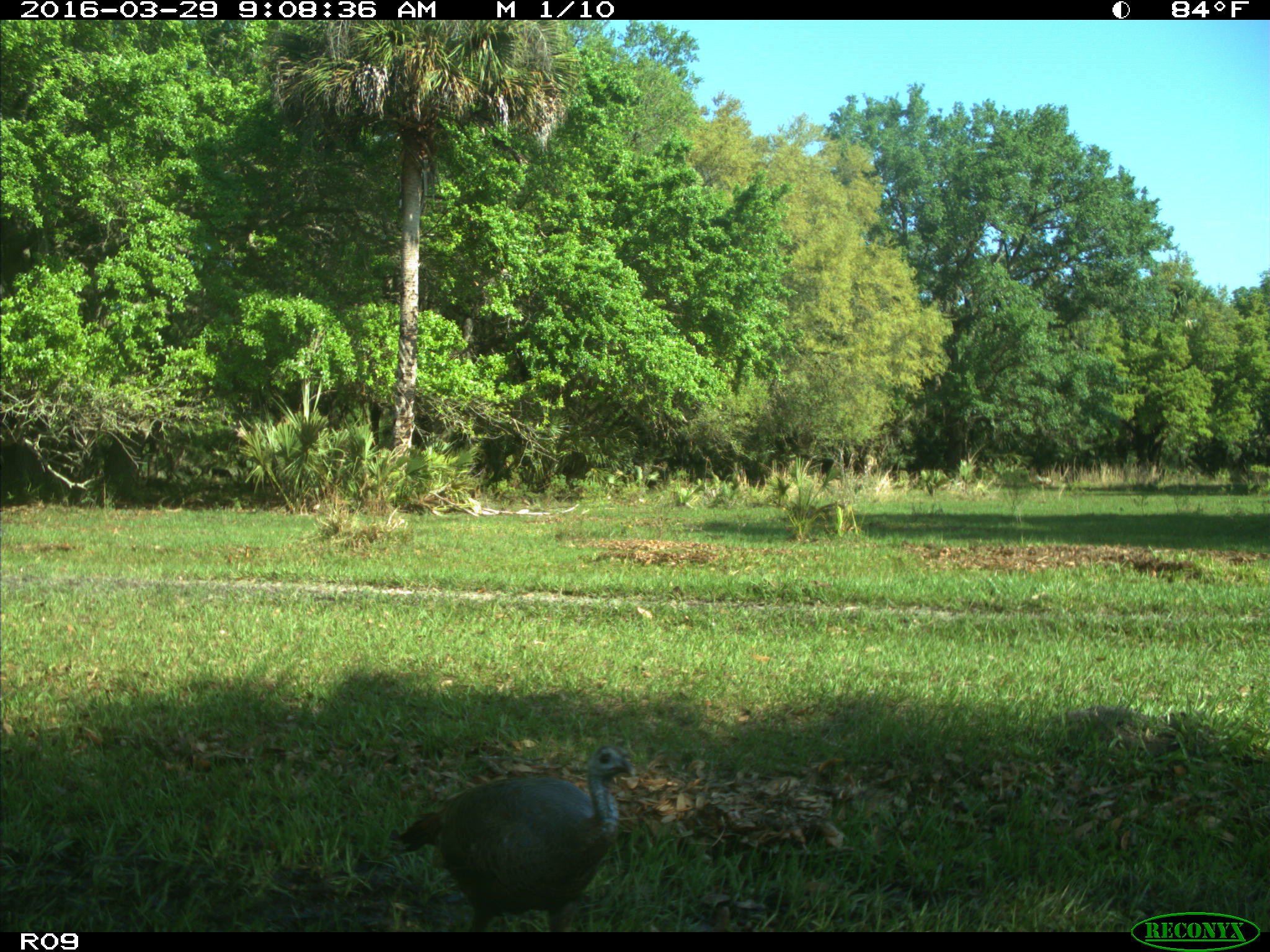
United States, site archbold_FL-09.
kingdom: Animalia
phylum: Chordata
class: Aves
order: Galliformes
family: Phasianidae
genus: Meleagris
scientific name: Meleagris gallopavo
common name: wild turkey